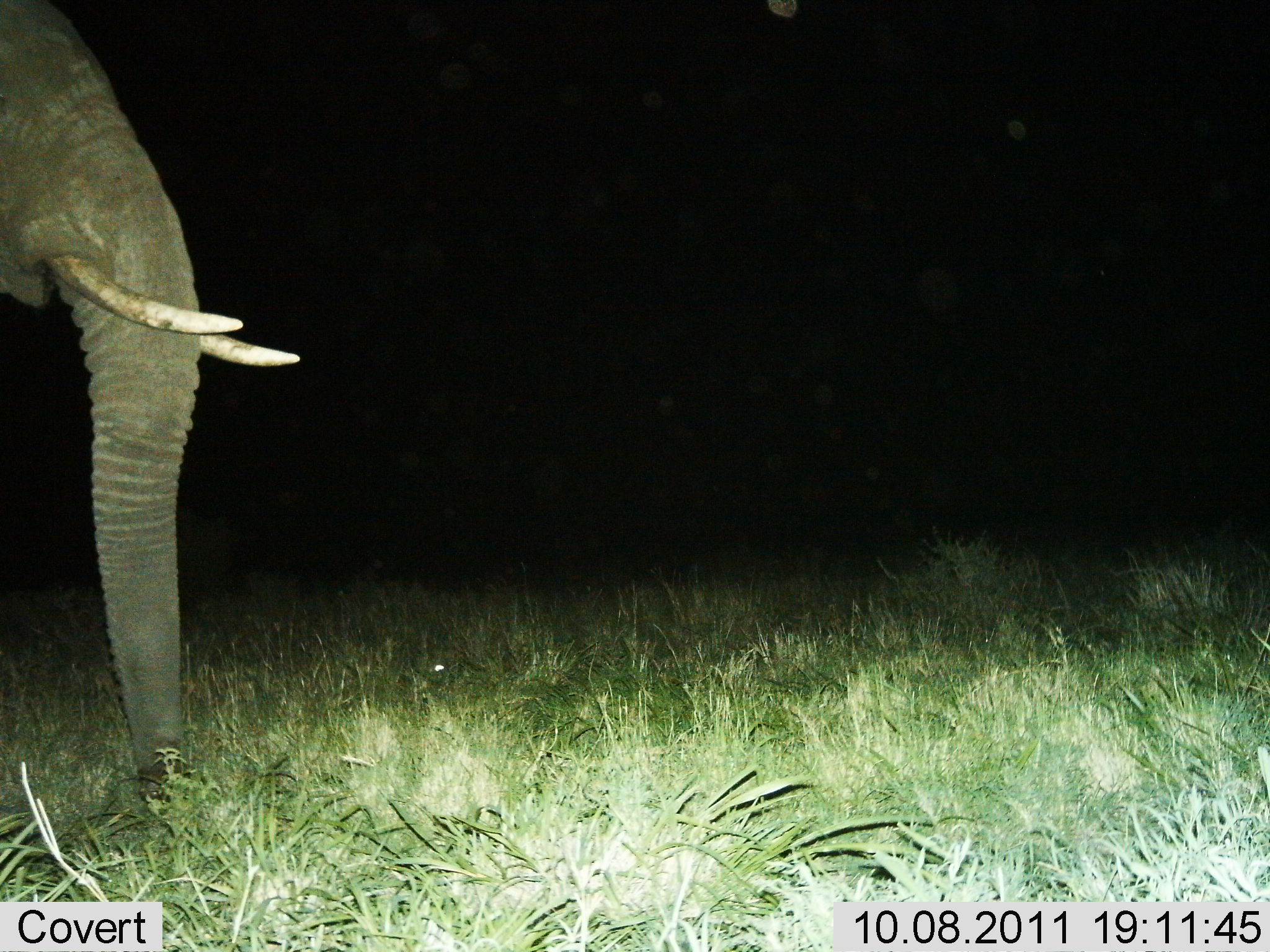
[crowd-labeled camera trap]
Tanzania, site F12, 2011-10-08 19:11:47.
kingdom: Animalia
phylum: Chordata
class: Mammalia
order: Proboscidea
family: Elephantidae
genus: Loxodonta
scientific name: Loxodonta africana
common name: african bush elephant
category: elephant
Elephant (african bush elephant) (Loxodonta africana), count 1. Behavior (volunteer vote fractions): standing 91%, resting 0%, moving 9%, interacting 0%. Young present (vote fraction): 0%. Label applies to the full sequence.